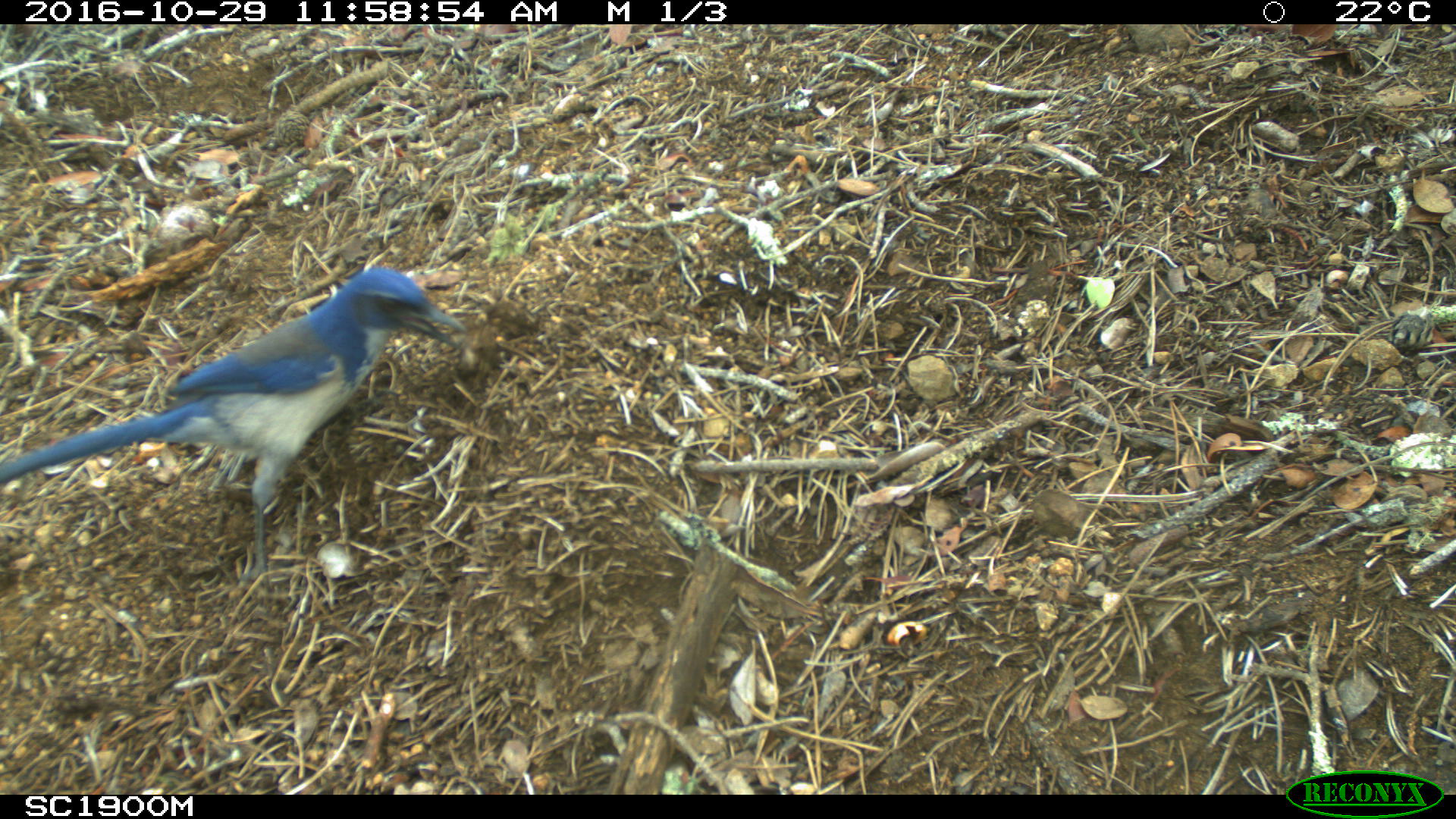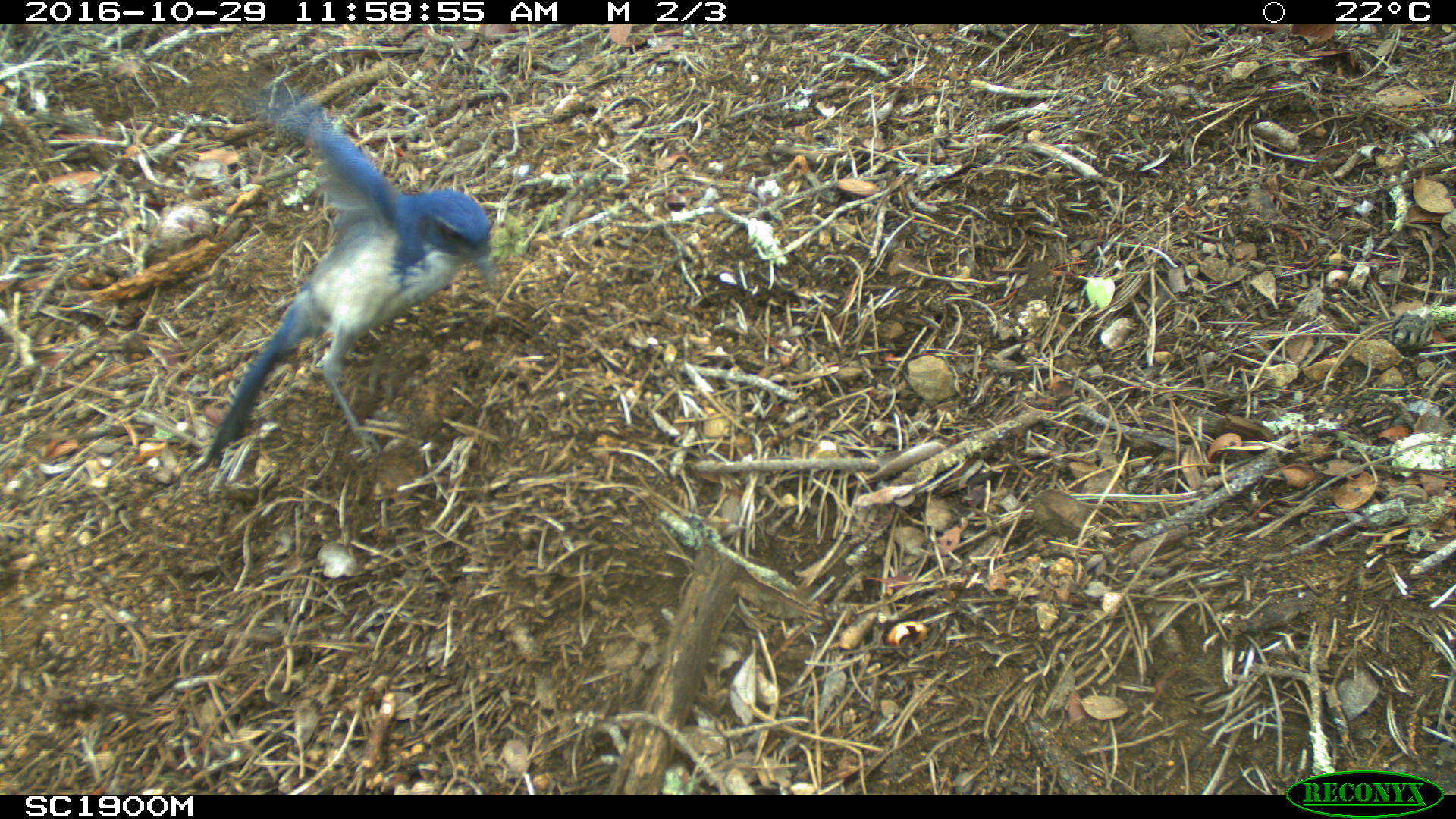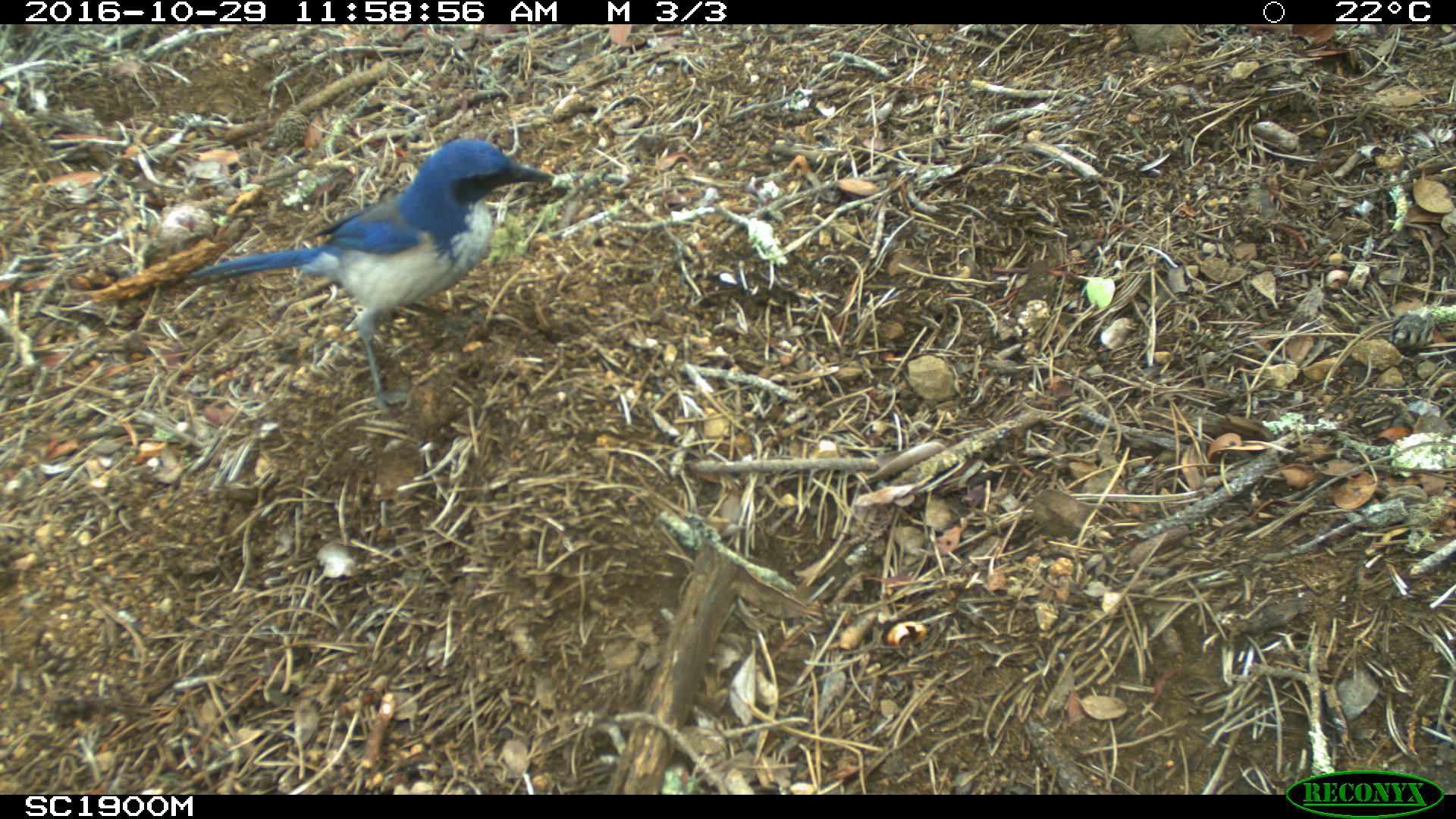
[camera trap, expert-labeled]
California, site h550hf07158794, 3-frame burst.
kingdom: Animalia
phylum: Chordata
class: Aves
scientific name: Aves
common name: bird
Bird (Aves).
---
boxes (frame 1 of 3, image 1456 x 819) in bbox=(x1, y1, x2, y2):
bird: bbox=(0, 266, 463, 581)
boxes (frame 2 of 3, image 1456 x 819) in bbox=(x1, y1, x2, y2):
bird: bbox=(187, 76, 500, 477)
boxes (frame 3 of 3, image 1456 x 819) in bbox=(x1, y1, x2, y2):
bird: bbox=(187, 137, 554, 417)